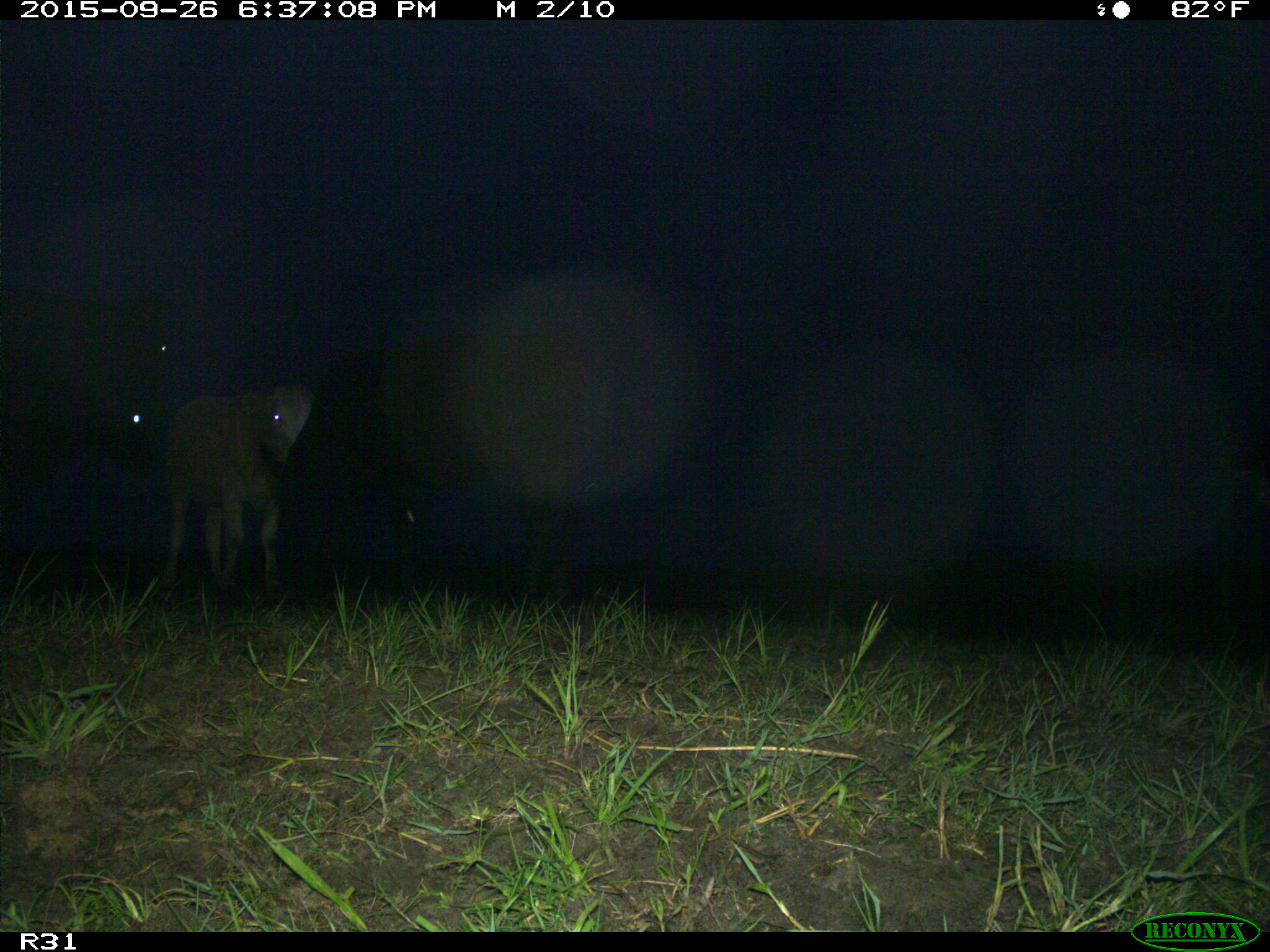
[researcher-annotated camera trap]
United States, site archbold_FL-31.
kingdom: Animalia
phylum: Chordata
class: Mammalia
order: Artiodactyla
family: Bovidae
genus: Bos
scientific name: Bos taurus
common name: domestic cow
Bos taurus (domestic cow).